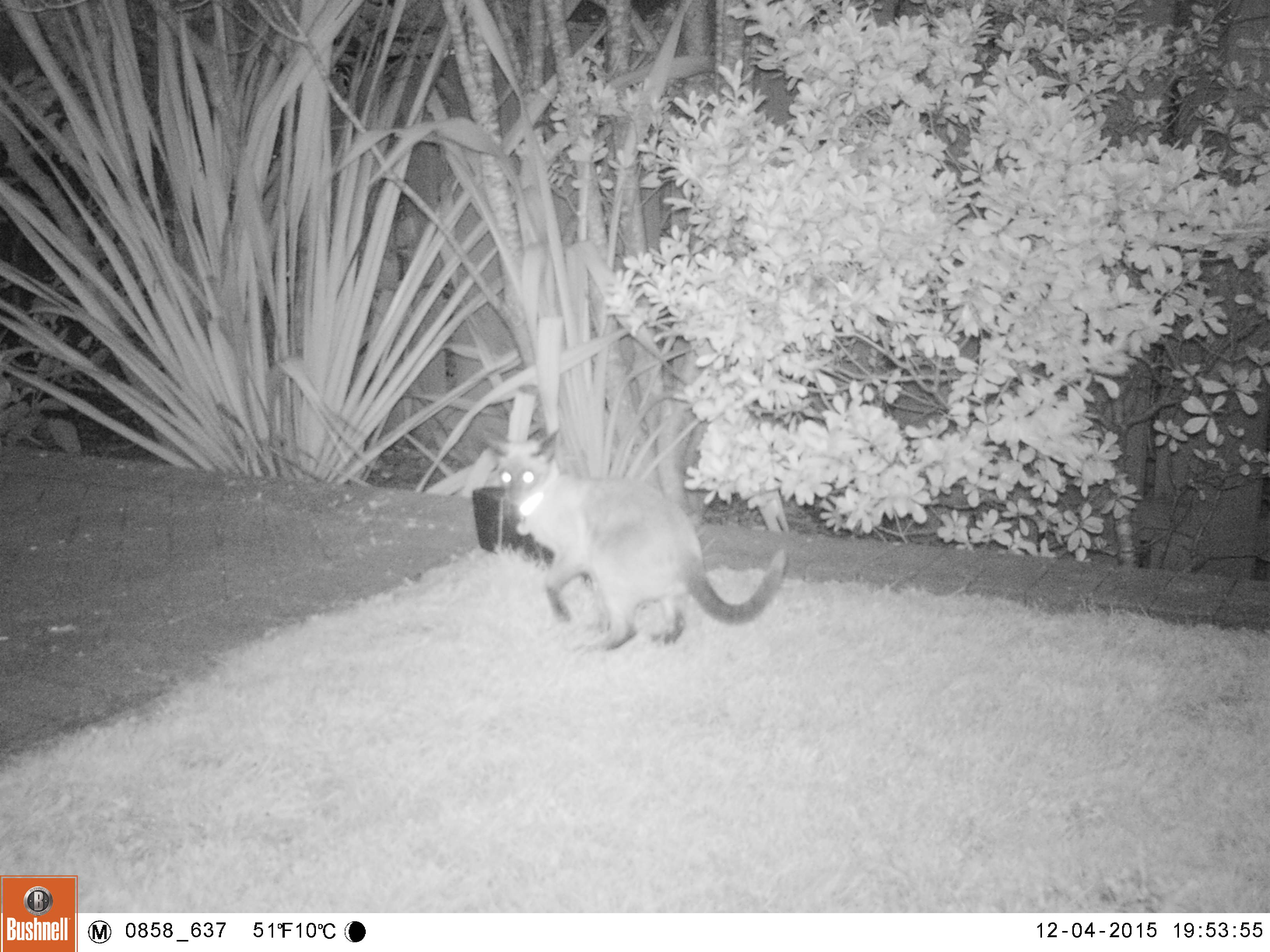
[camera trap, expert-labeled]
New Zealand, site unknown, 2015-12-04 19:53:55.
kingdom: Animalia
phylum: Chordata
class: Mammalia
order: Carnivora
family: Felidae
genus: Felis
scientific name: Felis catus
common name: domestic cat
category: cat